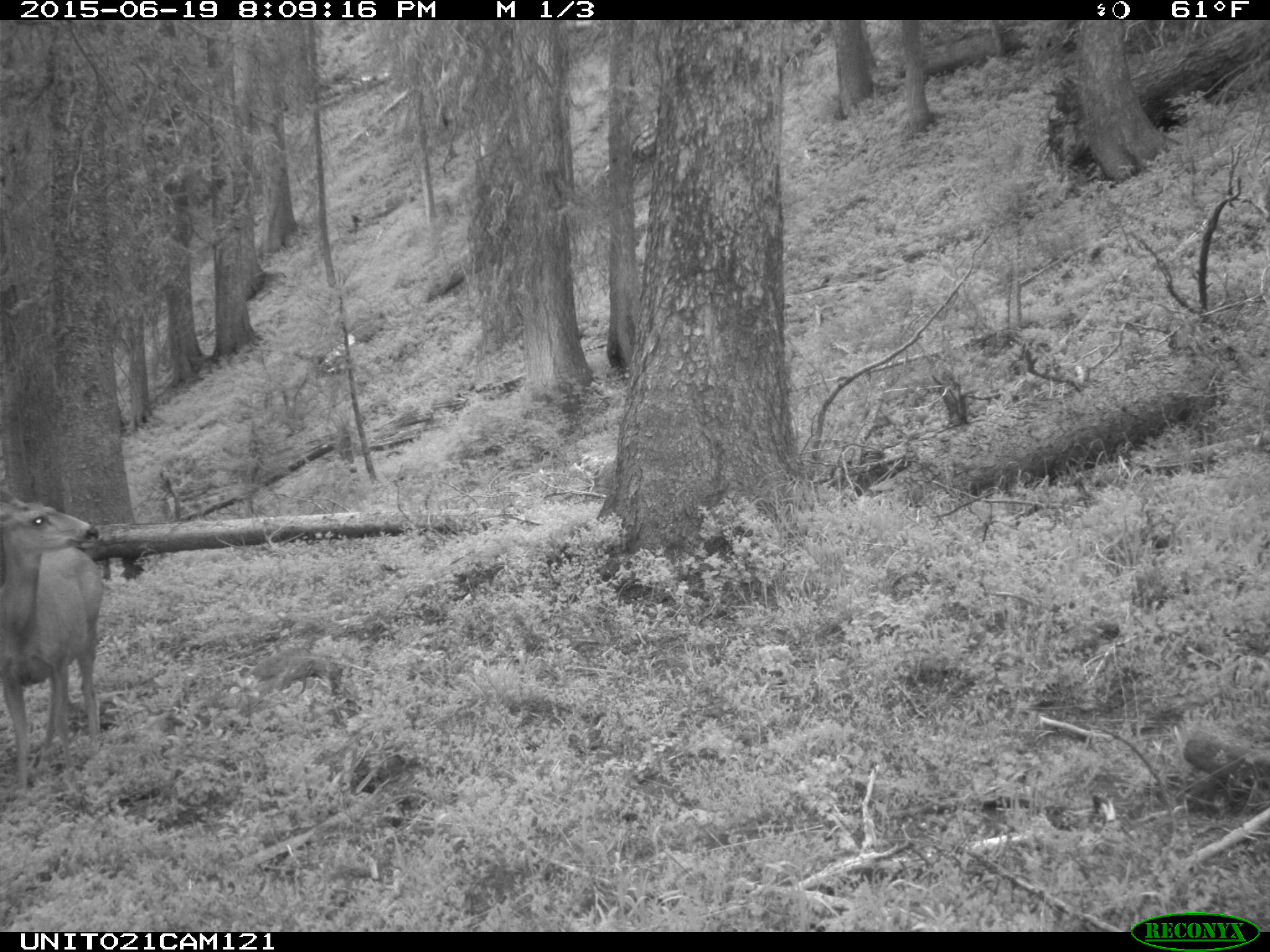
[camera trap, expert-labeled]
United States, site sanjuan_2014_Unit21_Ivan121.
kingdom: Animalia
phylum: Chordata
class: Mammalia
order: Artiodactyla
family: Cervidae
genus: Odocoileus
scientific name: Odocoileus hemionus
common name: mule deer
Odocoileus hemionus (mule deer).